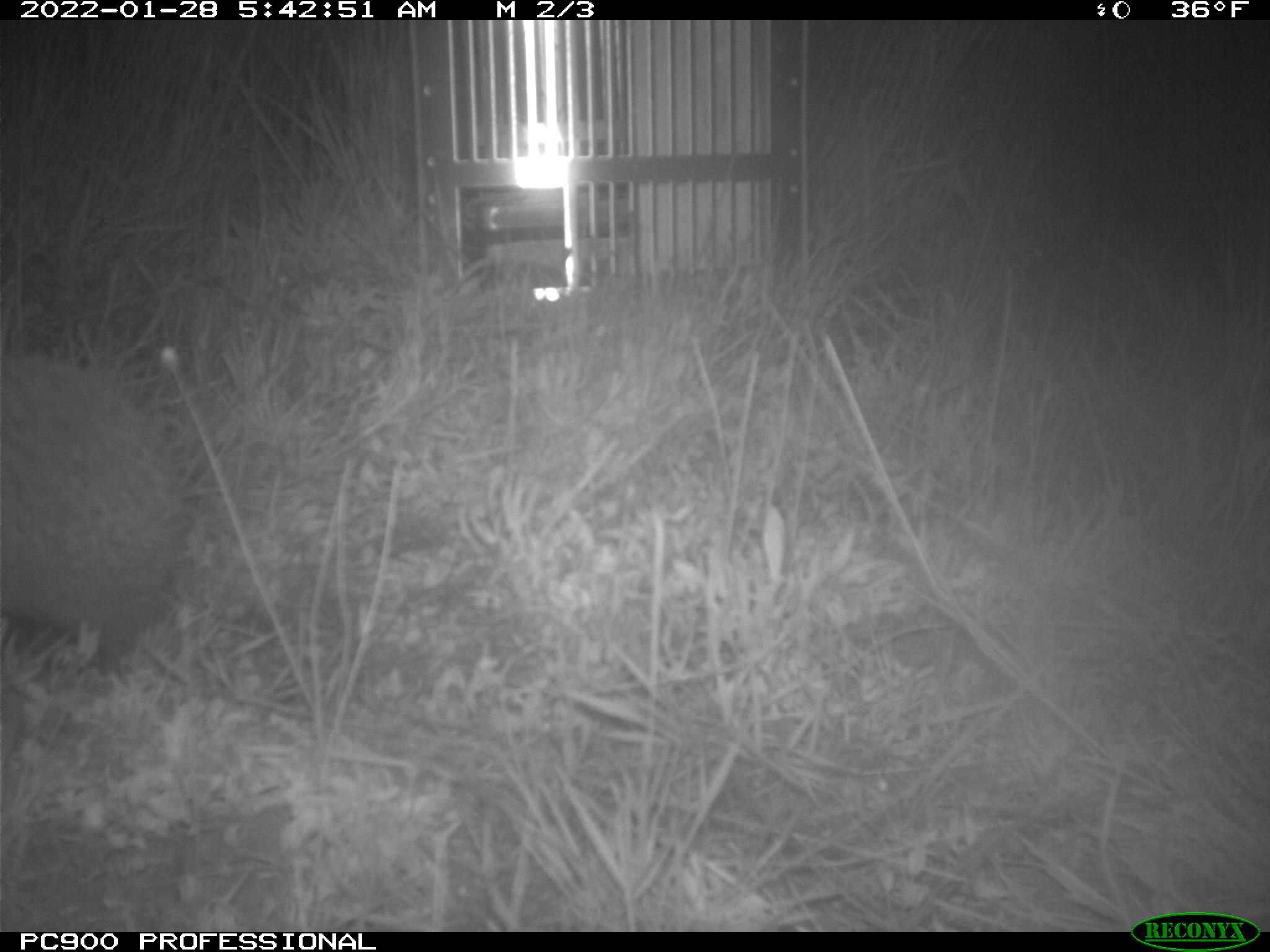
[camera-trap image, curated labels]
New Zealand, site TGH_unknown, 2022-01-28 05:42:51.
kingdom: Animalia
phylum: Chordata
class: Mammalia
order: Eulipotyphla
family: Erinaceidae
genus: Erinaceus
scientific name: Erinaceus europaeus europaeus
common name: european hedgehog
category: hedgehog